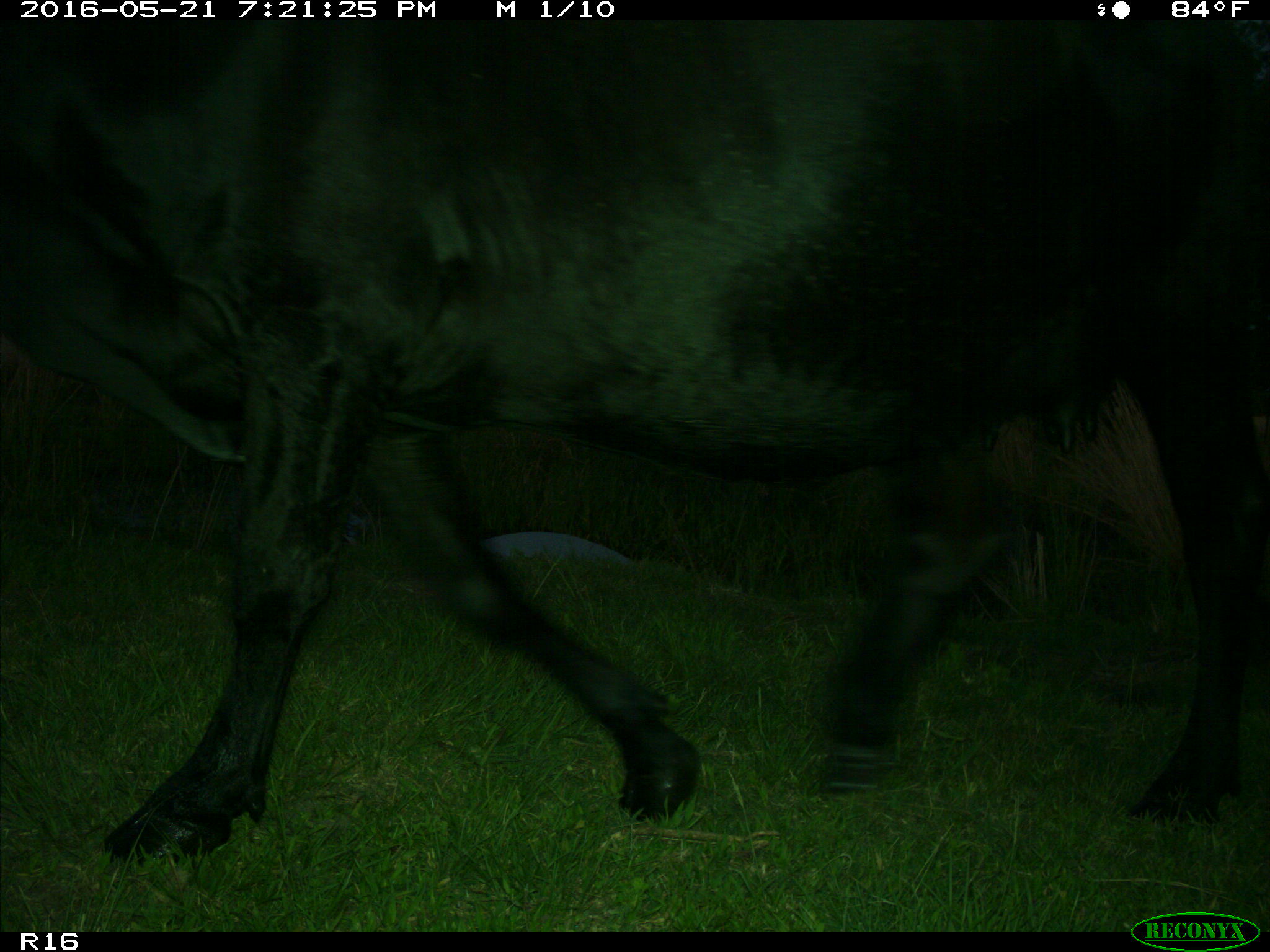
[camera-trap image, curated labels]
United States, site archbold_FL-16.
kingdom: Animalia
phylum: Chordata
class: Mammalia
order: Artiodactyla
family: Bovidae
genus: Bos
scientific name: Bos taurus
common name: domestic cow